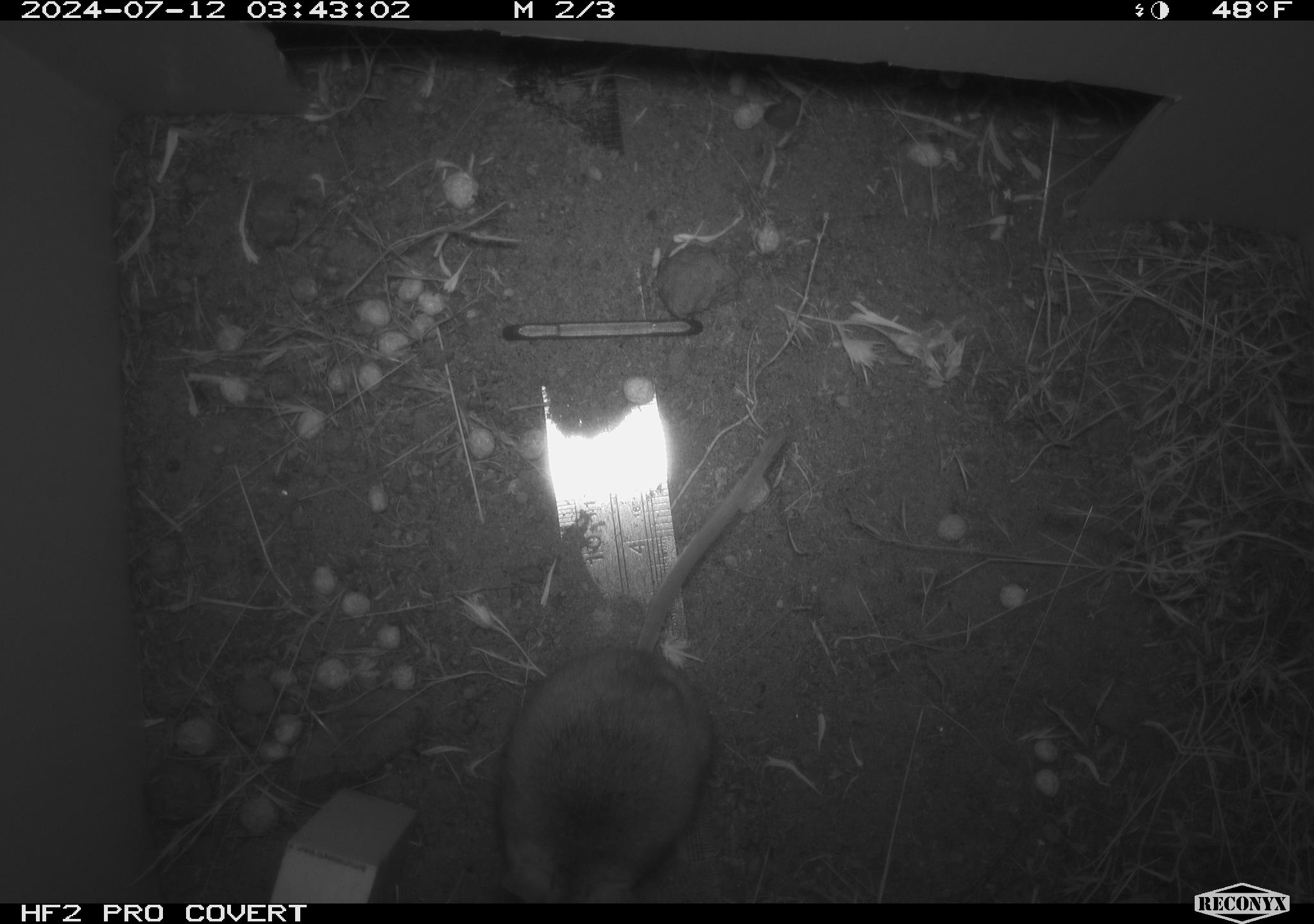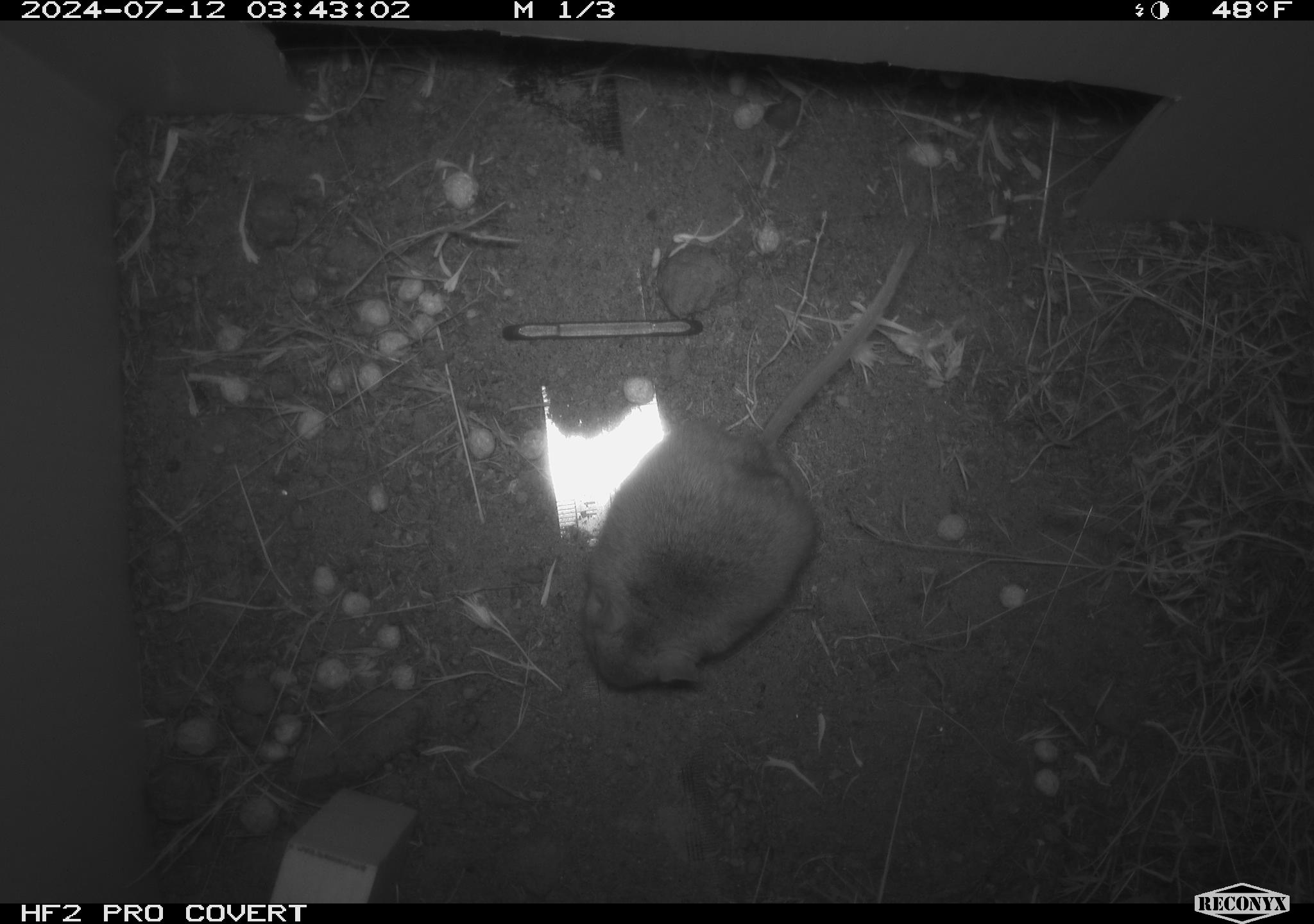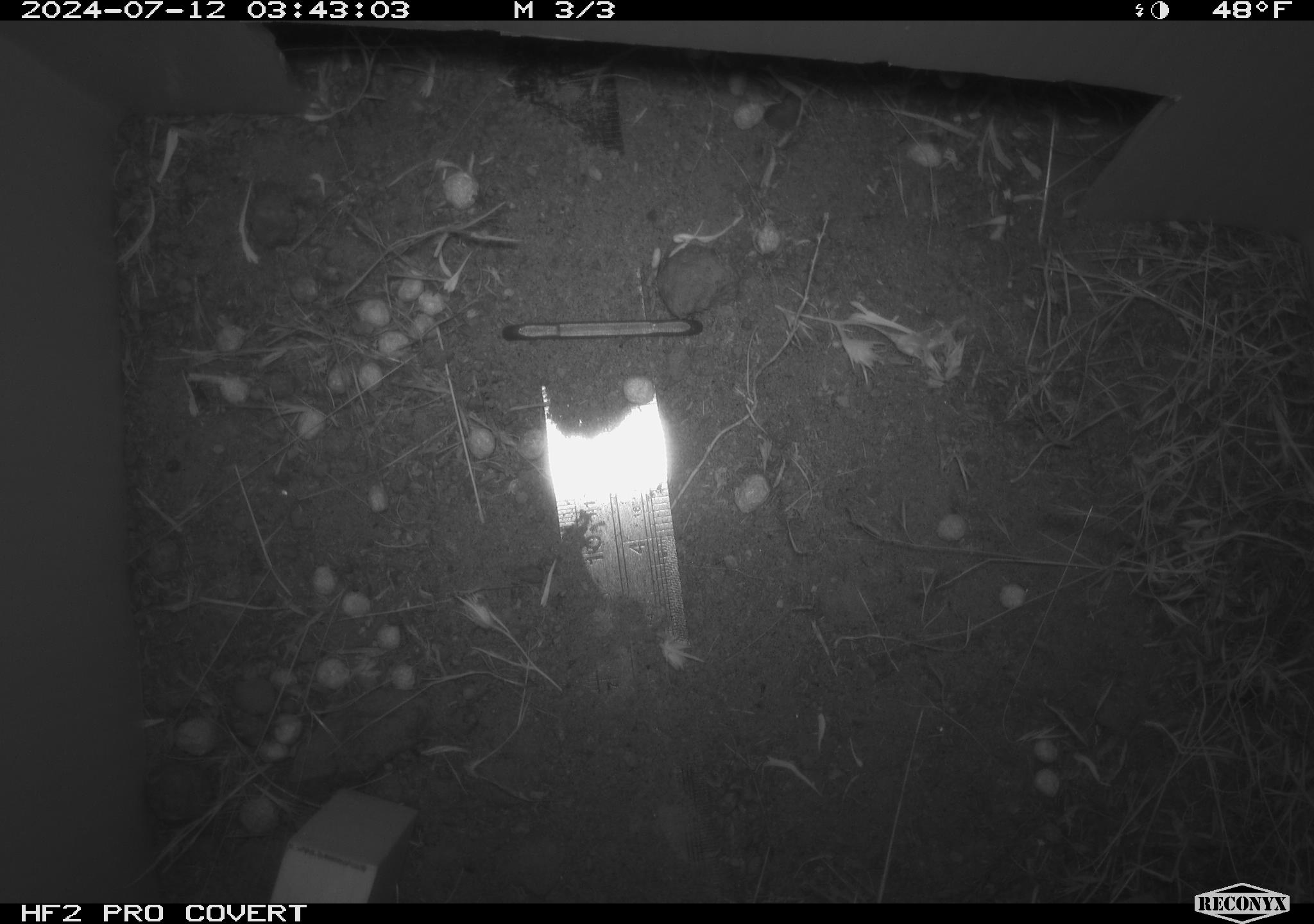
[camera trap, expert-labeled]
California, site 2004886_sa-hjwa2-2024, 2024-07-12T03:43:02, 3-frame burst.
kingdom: Animalia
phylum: Chordata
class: Mammalia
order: Rodentia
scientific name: Rodentia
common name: rodent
Rodent (Rodentia).